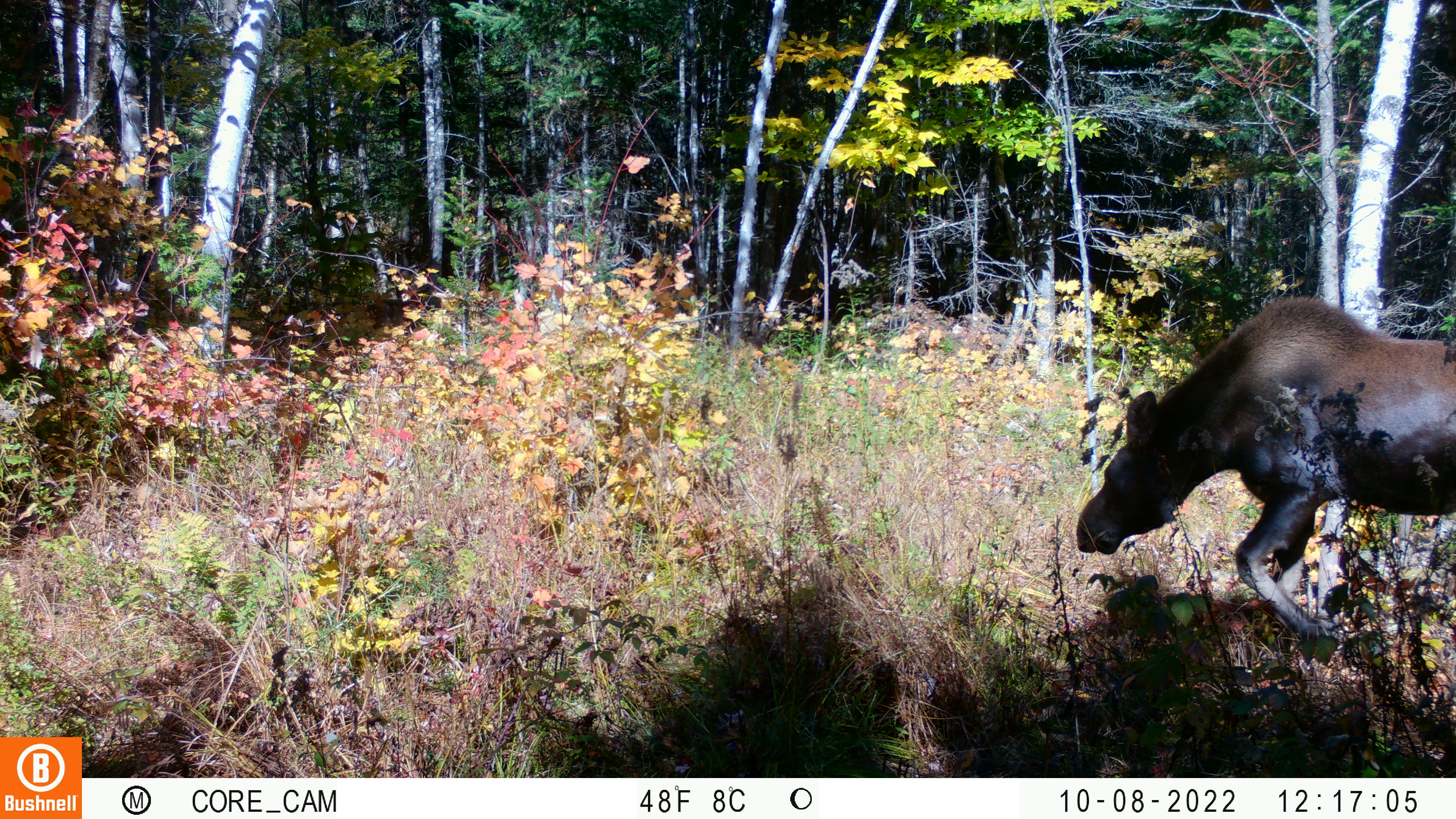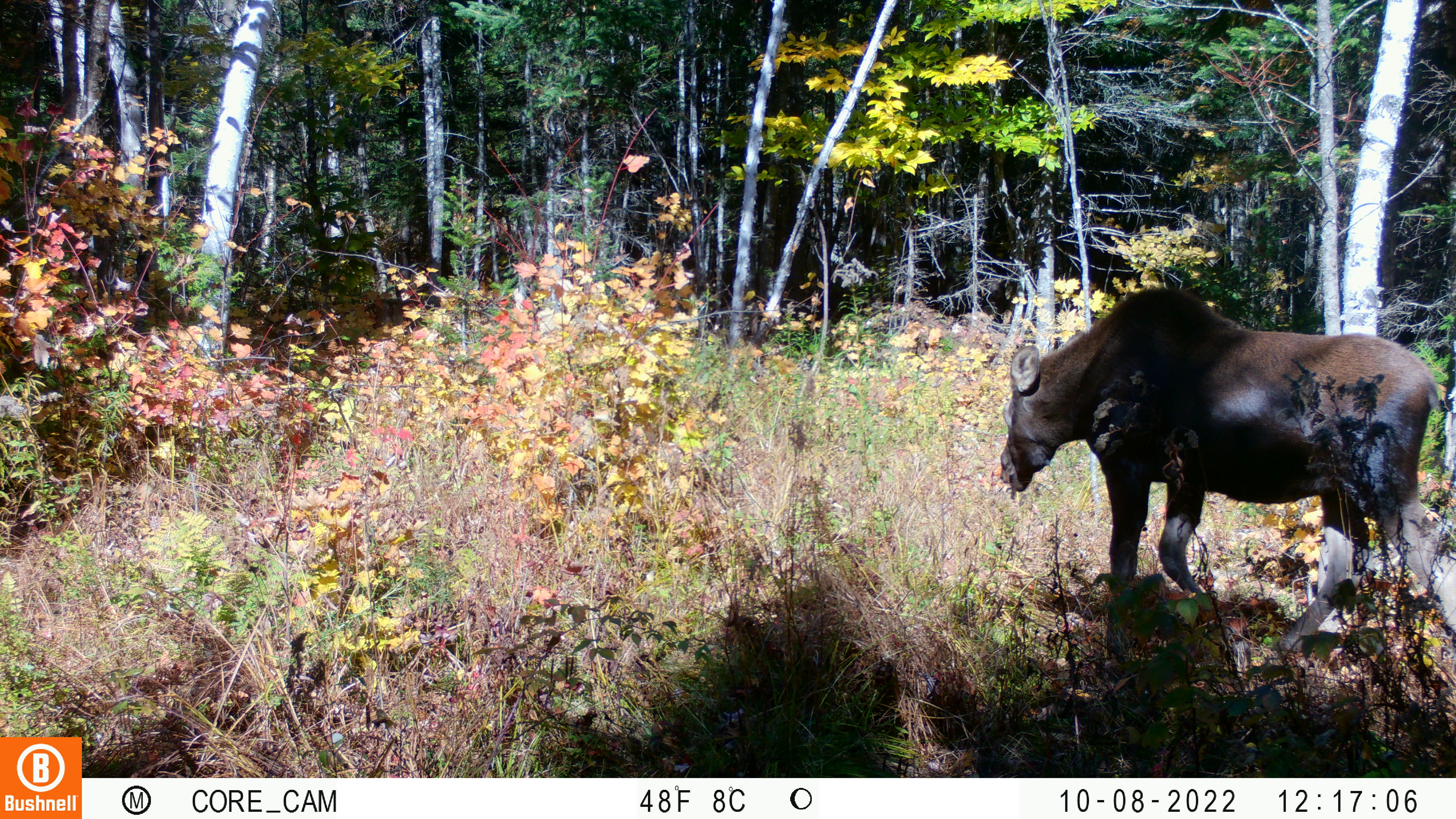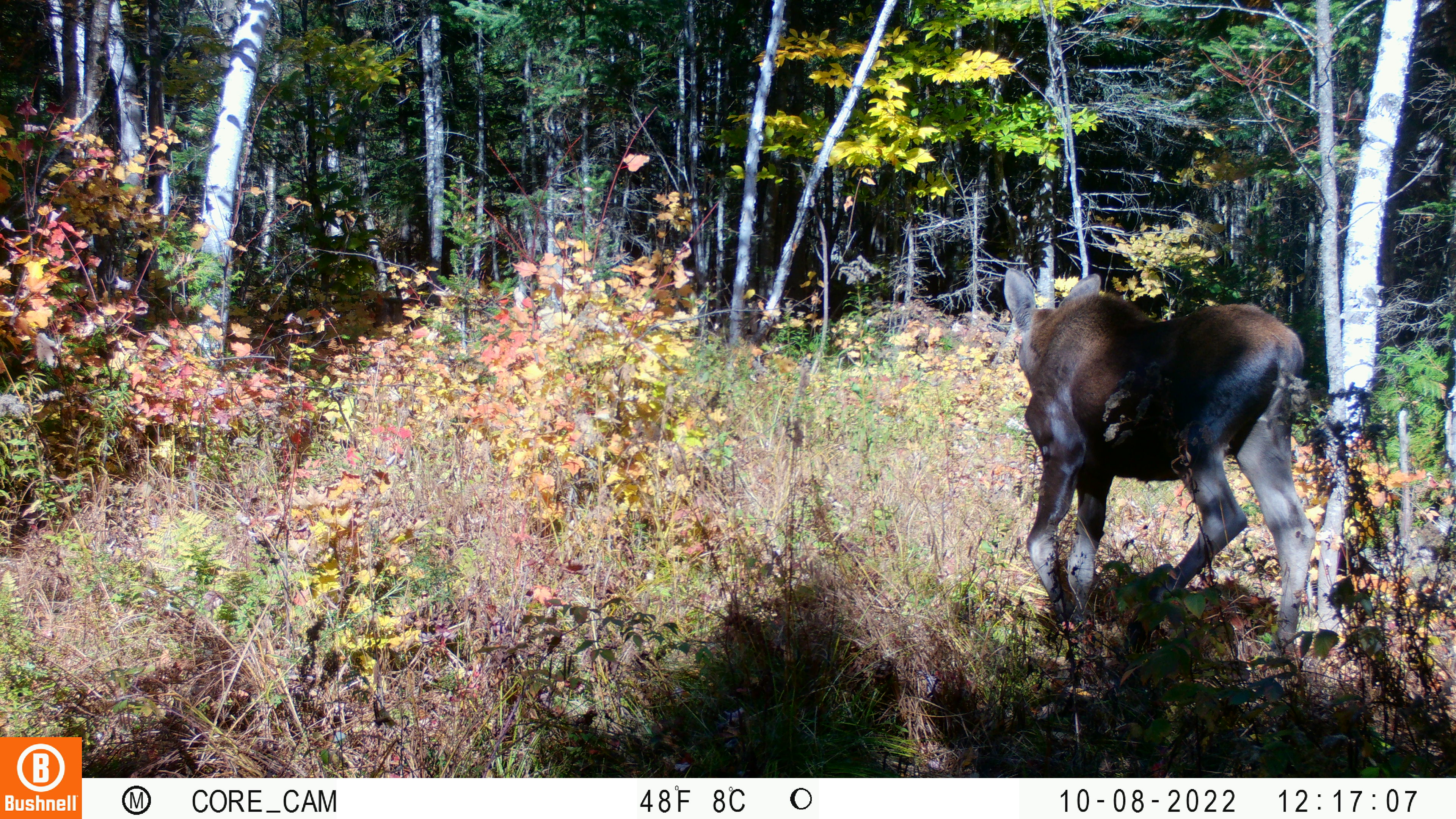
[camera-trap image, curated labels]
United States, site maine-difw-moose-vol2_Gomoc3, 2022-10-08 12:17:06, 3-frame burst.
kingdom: Animalia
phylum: Chordata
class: Mammalia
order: Artiodactyla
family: Cervidae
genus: Alces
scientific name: Alces alces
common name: moose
Moose (Alces alces).